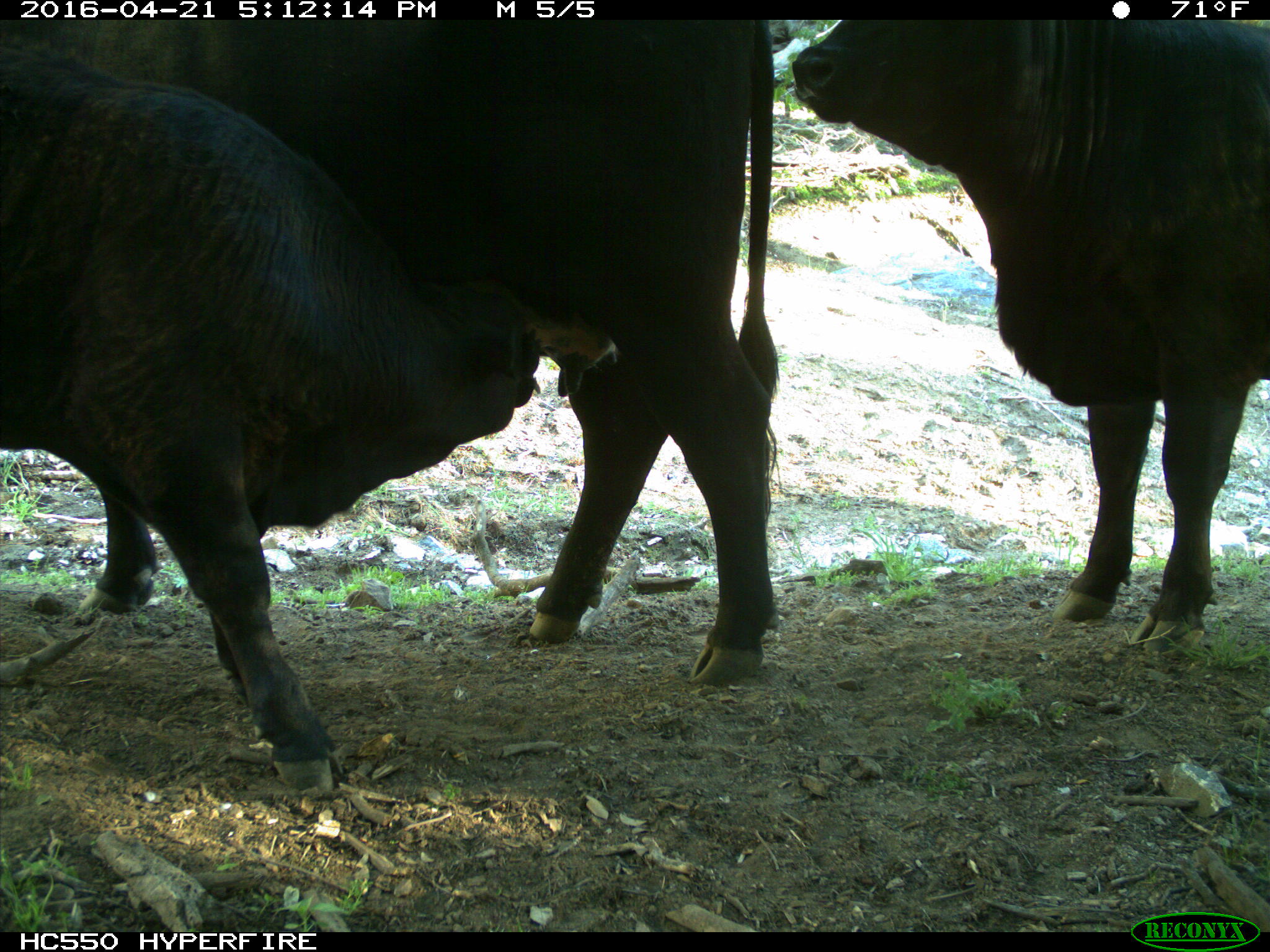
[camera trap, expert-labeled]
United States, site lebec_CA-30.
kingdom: Animalia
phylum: Chordata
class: Mammalia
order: Artiodactyla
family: Bovidae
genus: Bos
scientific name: Bos taurus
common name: domestic cow